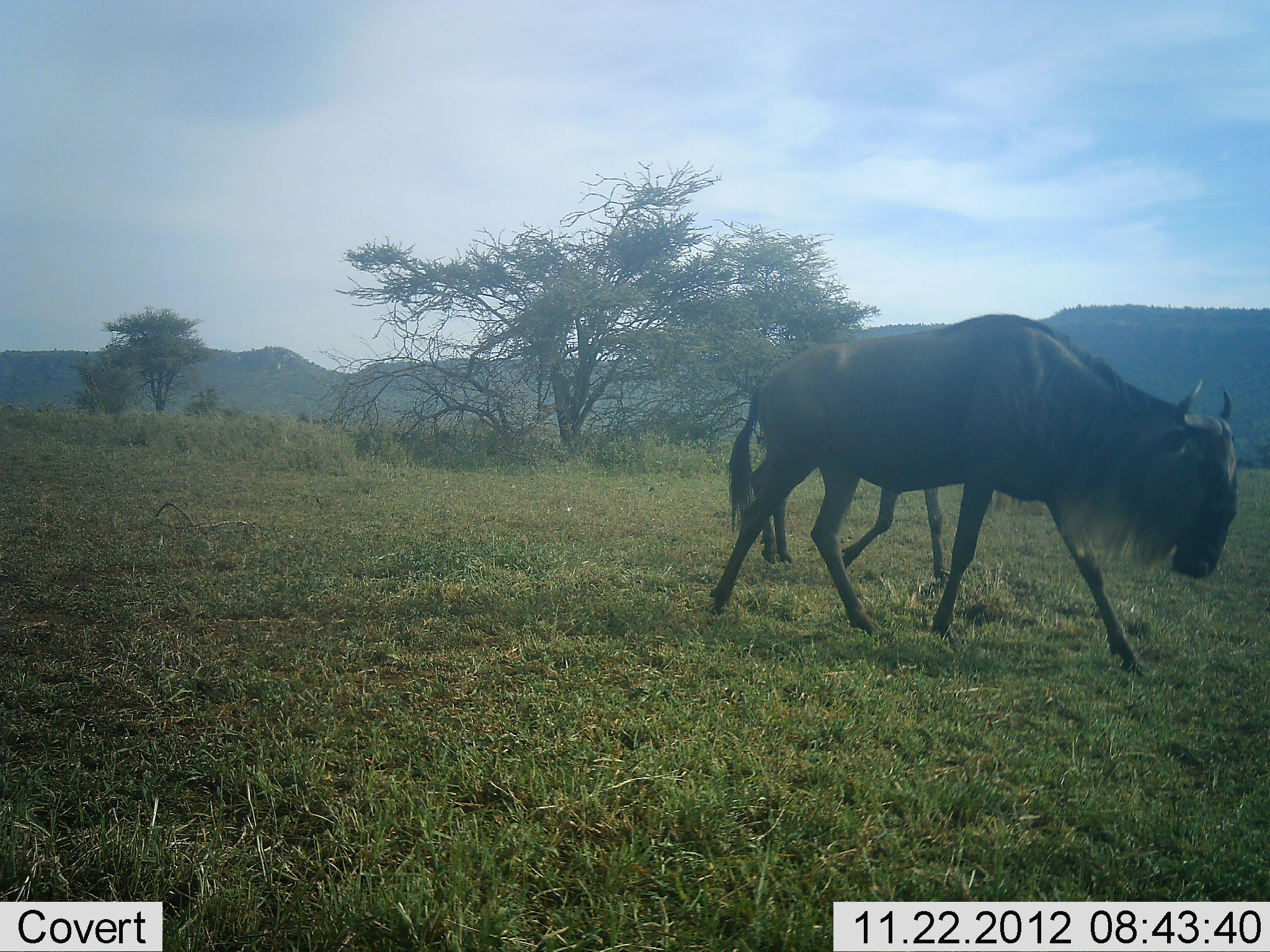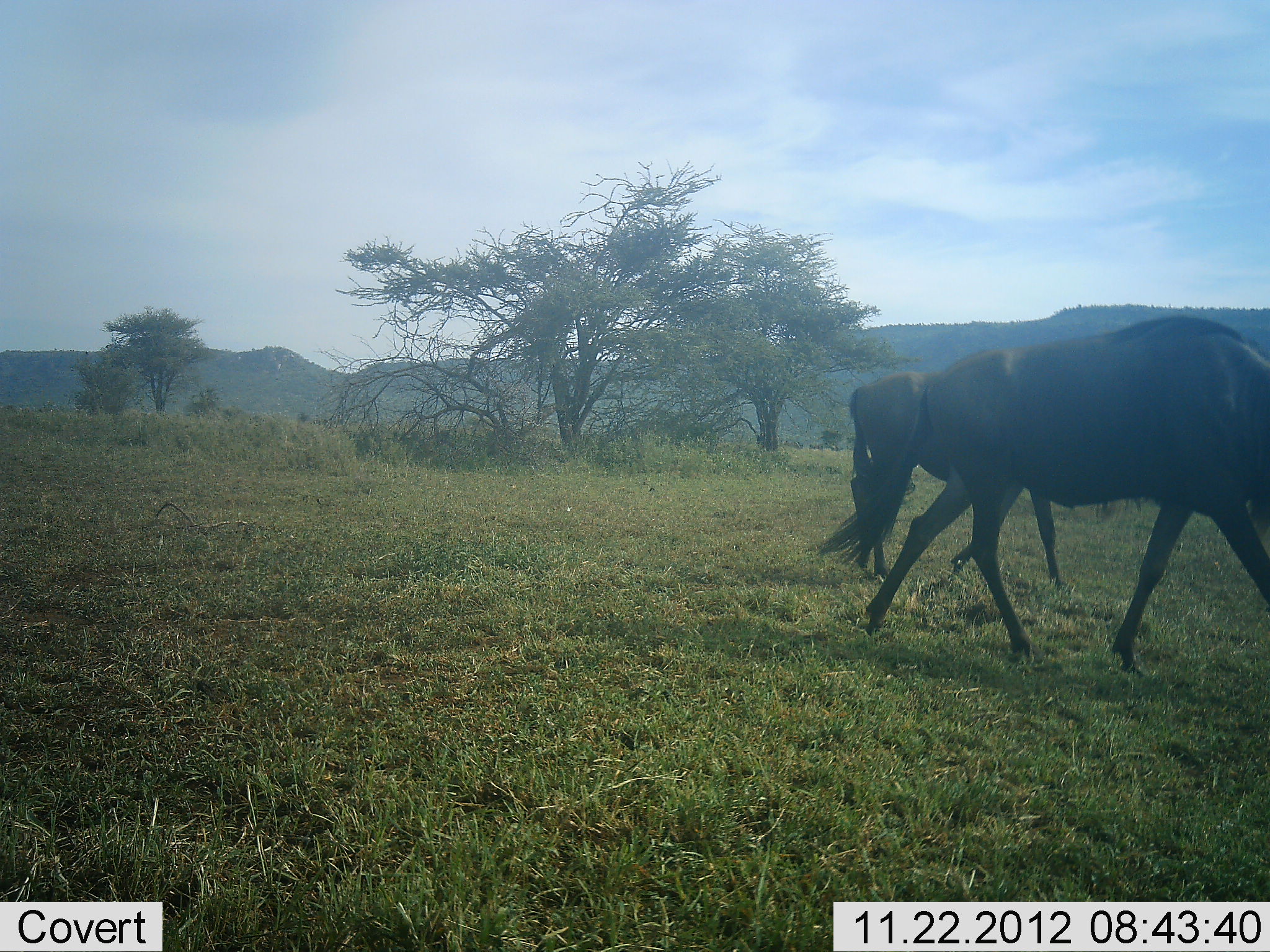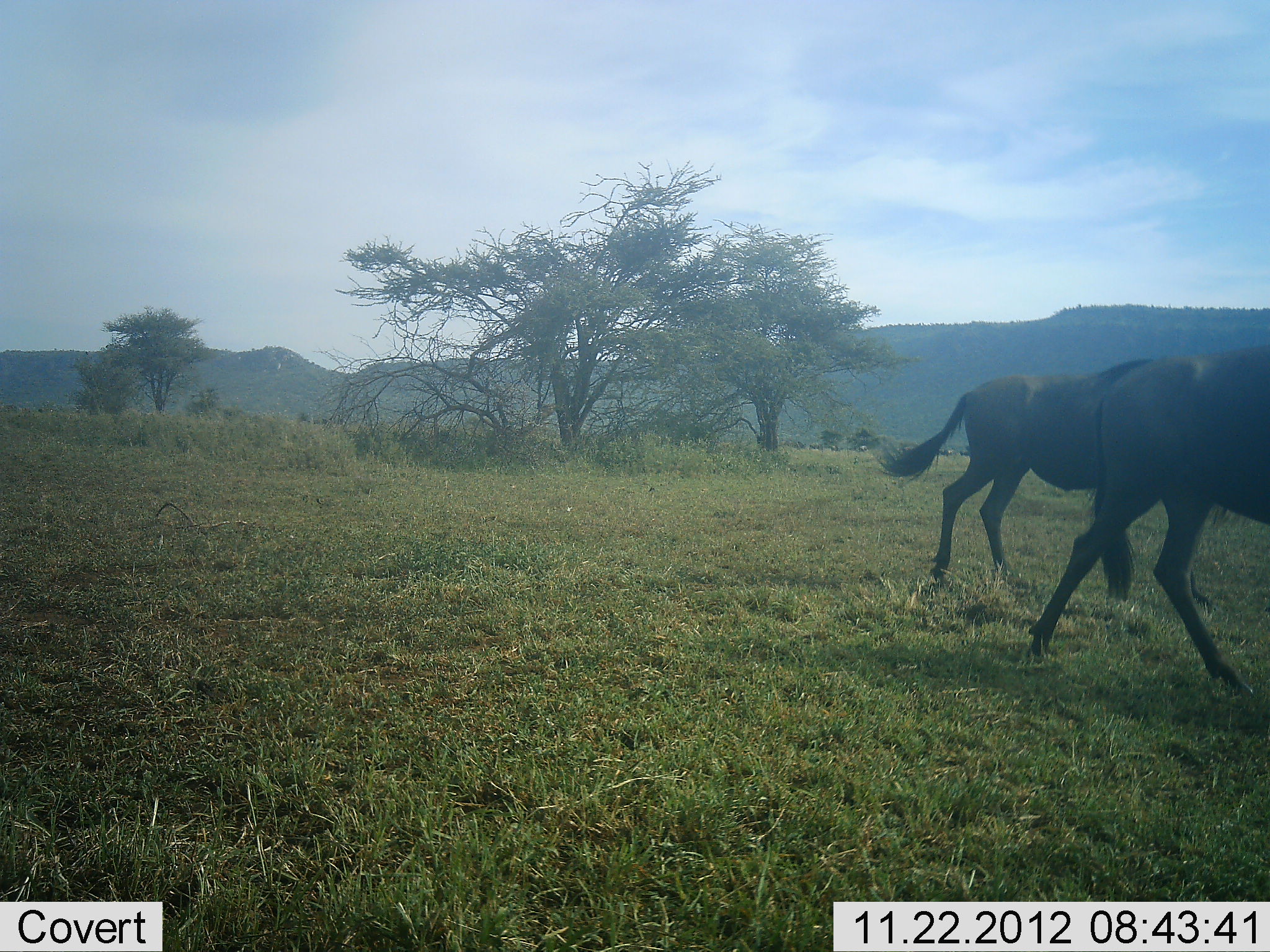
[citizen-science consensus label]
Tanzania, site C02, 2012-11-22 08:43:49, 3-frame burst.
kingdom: Animalia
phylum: Chordata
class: Mammalia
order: Artiodactyla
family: Bovidae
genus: Connochaetes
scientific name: Connochaetes taurinus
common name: blue wildebeest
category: wildebeest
Wildebeest (blue wildebeest) (Connochaetes taurinus), count 2. Behavior (volunteer vote fractions): standing 3%, resting 0%, moving 97%, interacting 0%. Young present (vote fraction): 0%. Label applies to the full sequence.